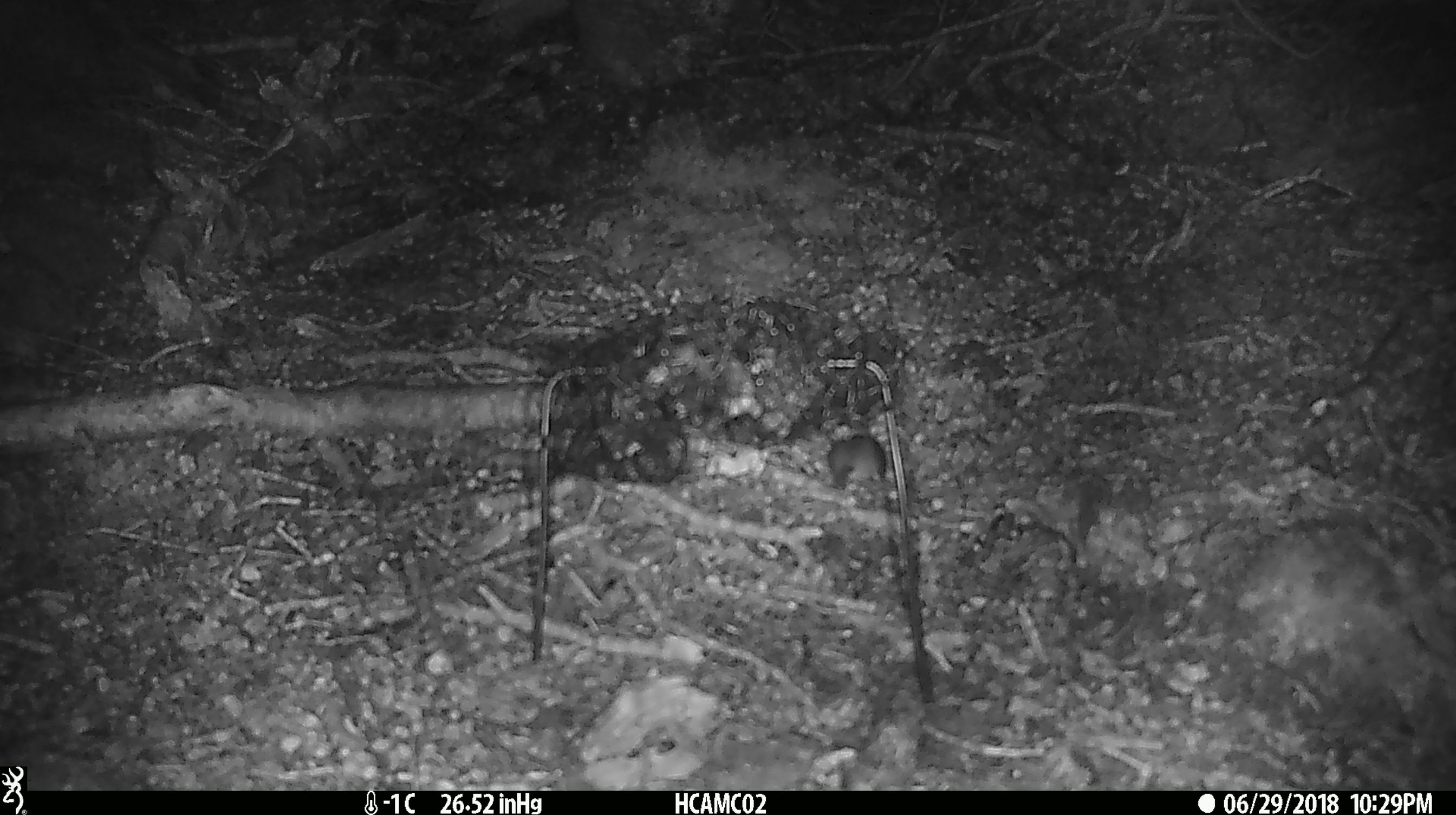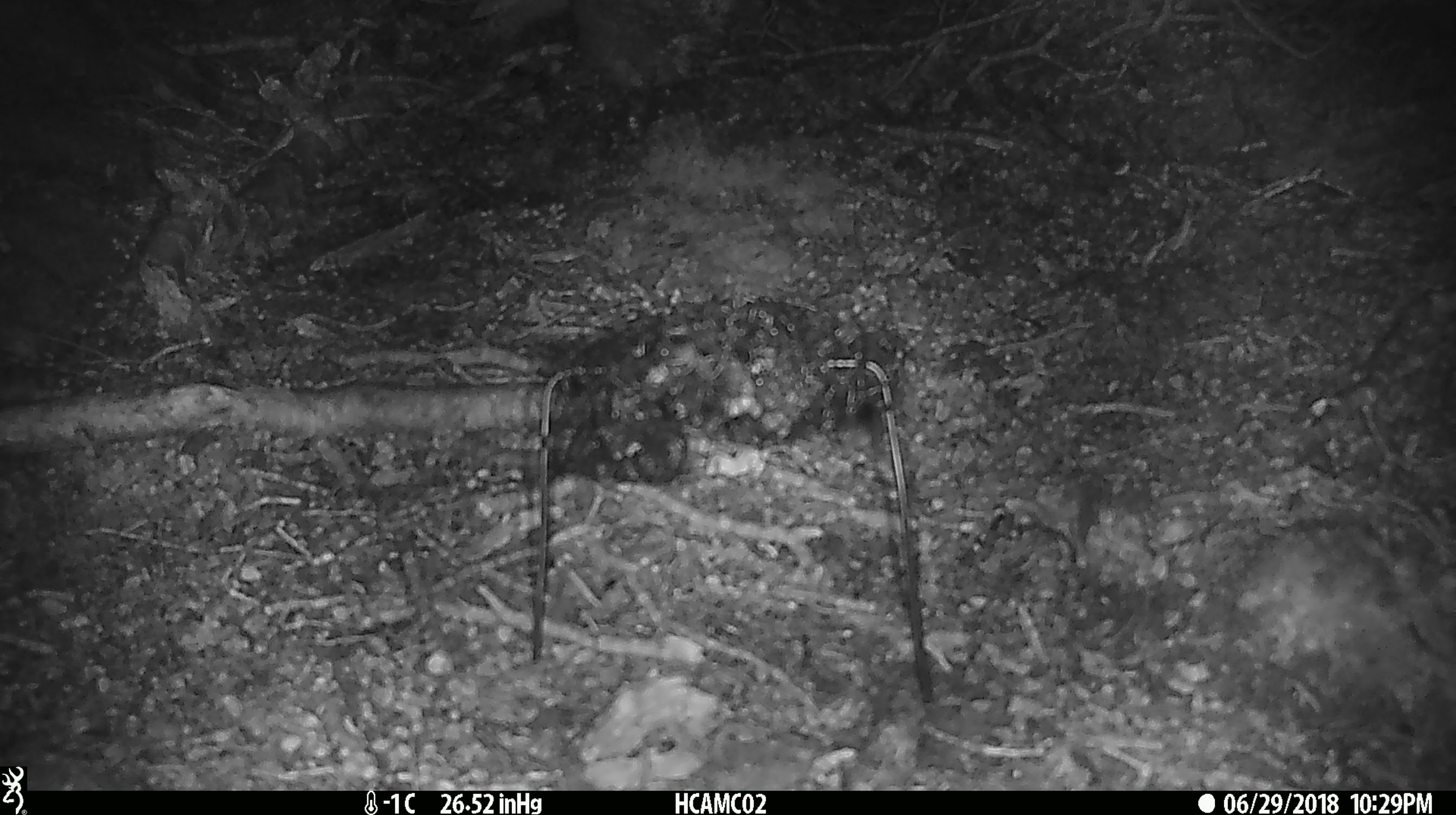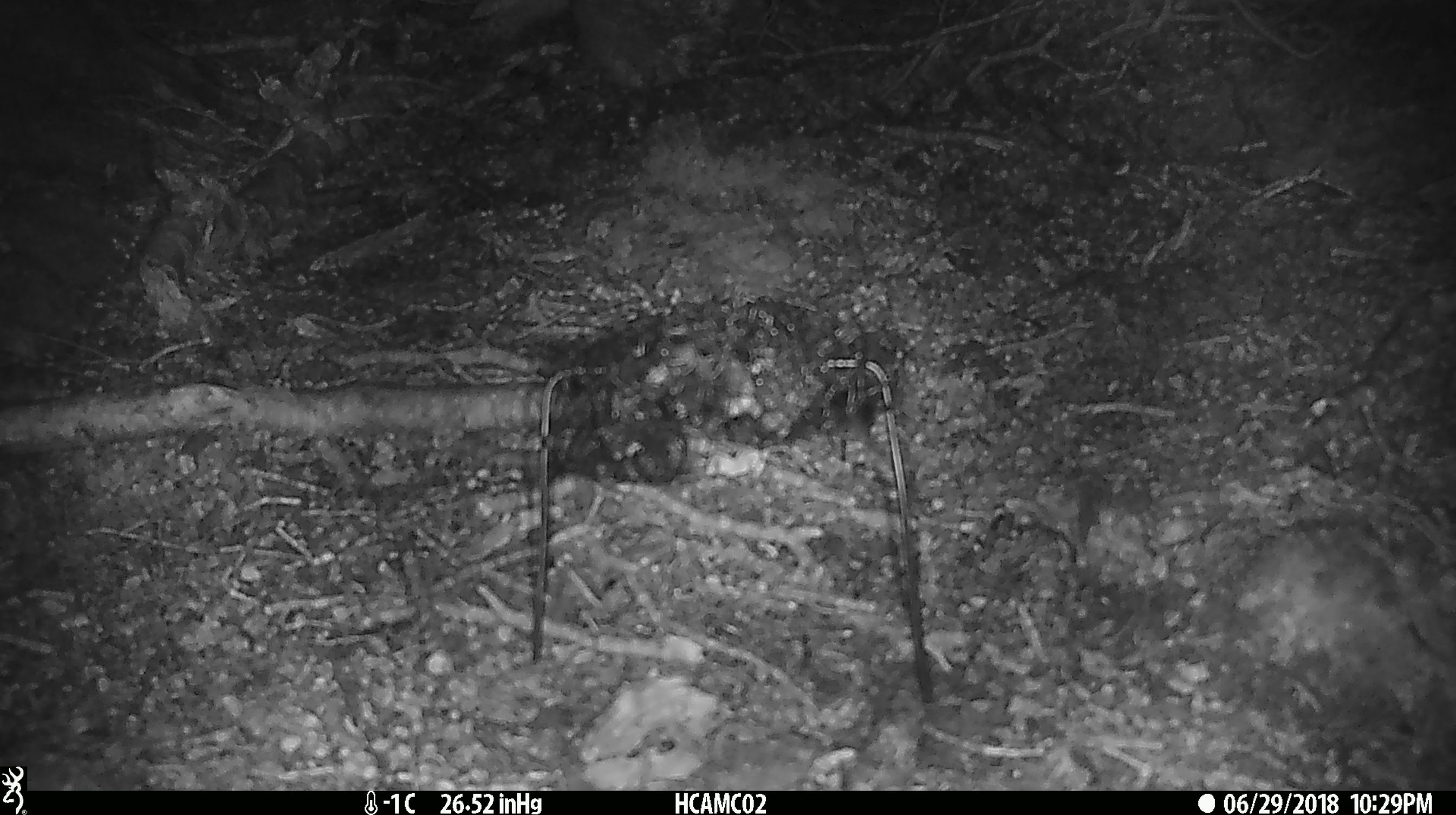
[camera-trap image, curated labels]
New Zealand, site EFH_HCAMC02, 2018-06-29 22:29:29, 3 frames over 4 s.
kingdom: Animalia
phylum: Chordata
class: Mammalia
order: Rodentia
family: Muridae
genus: Mus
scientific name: Mus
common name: mouse